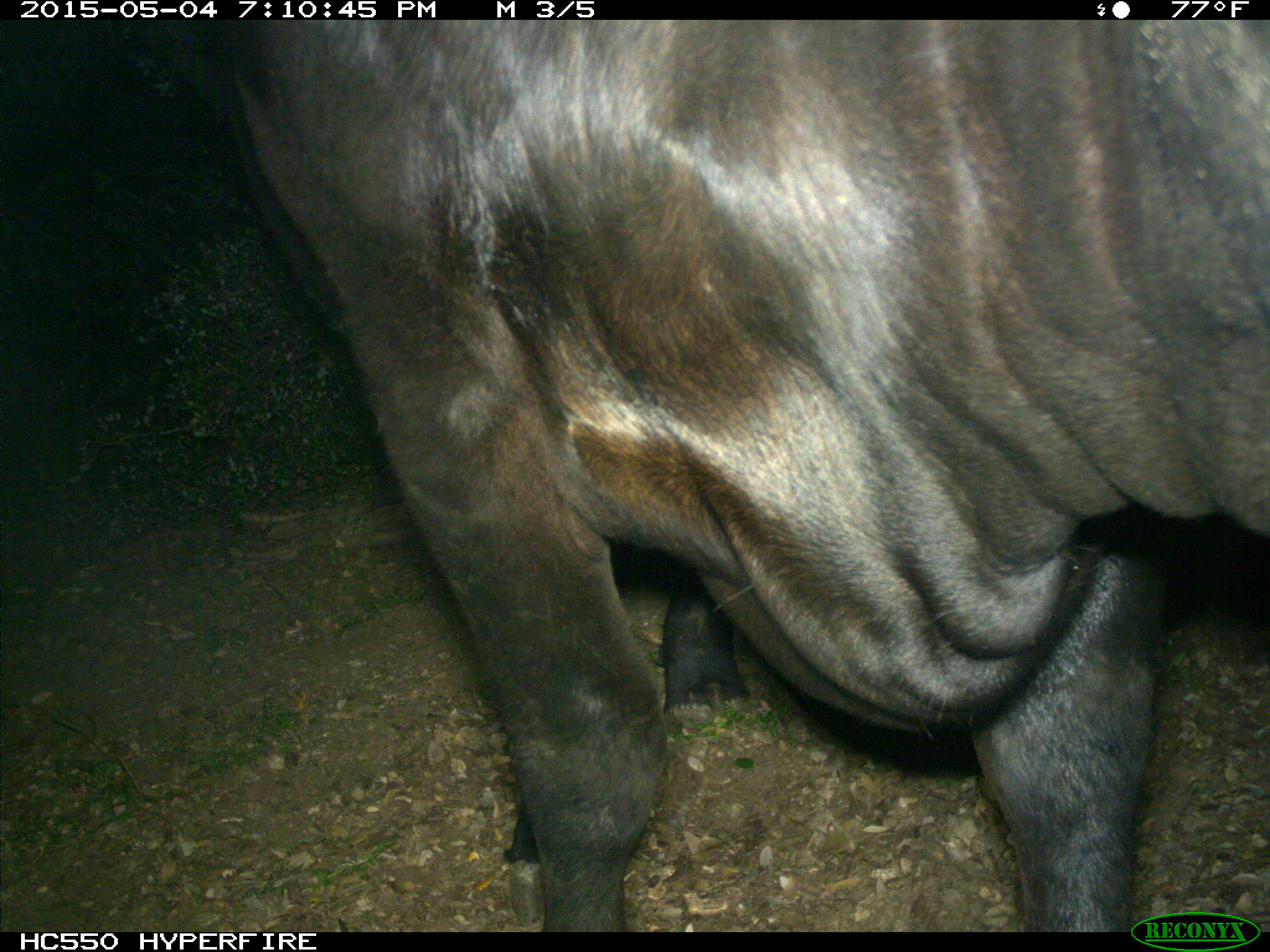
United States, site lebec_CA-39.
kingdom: Animalia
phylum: Chordata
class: Mammalia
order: Artiodactyla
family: Bovidae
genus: Bos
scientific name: Bos taurus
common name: domestic cow